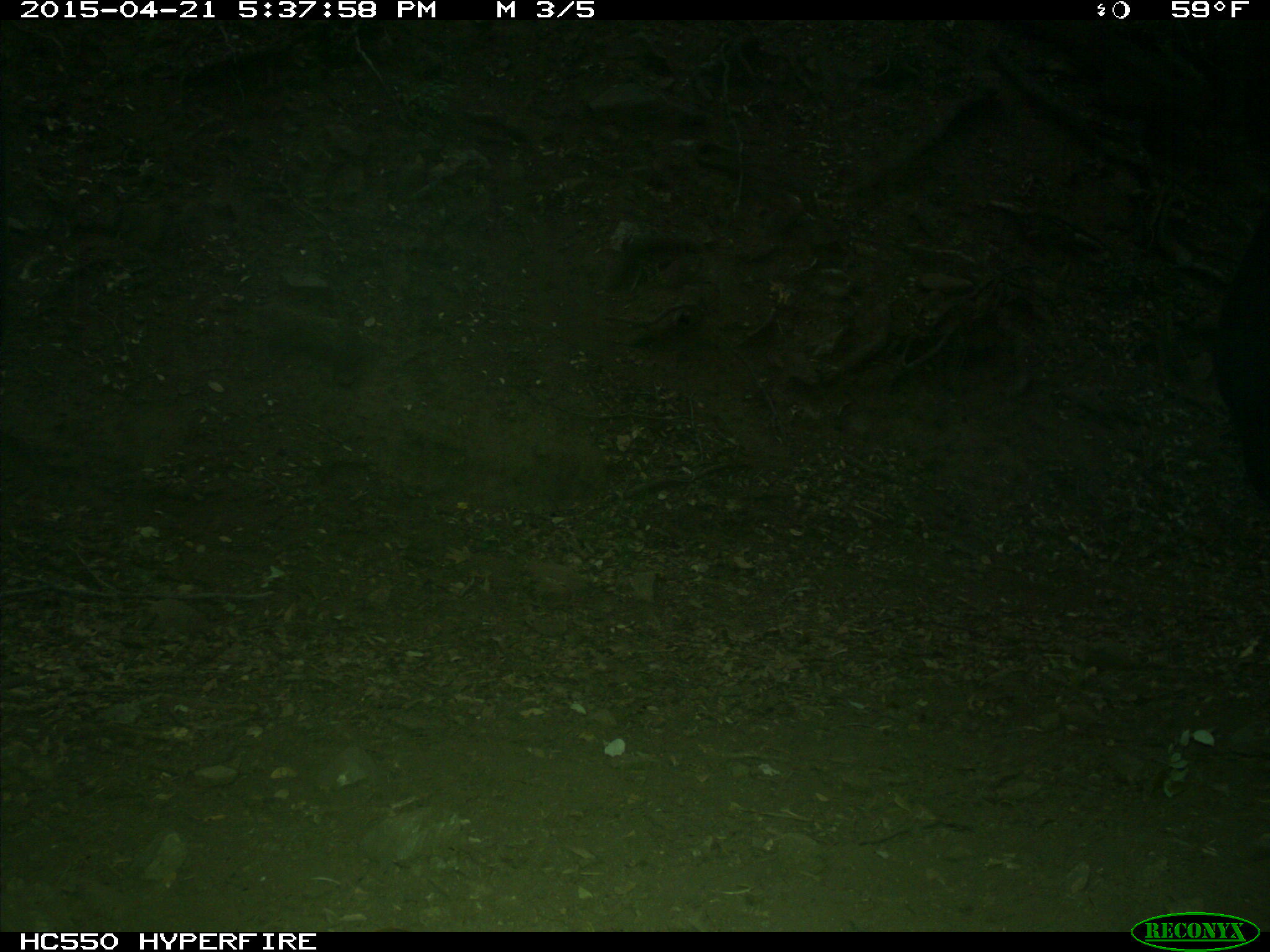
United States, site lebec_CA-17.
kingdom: Animalia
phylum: Chordata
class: Mammalia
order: Artiodactyla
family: Bovidae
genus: Bos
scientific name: Bos taurus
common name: domestic cow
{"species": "Bos taurus (domestic cow)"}